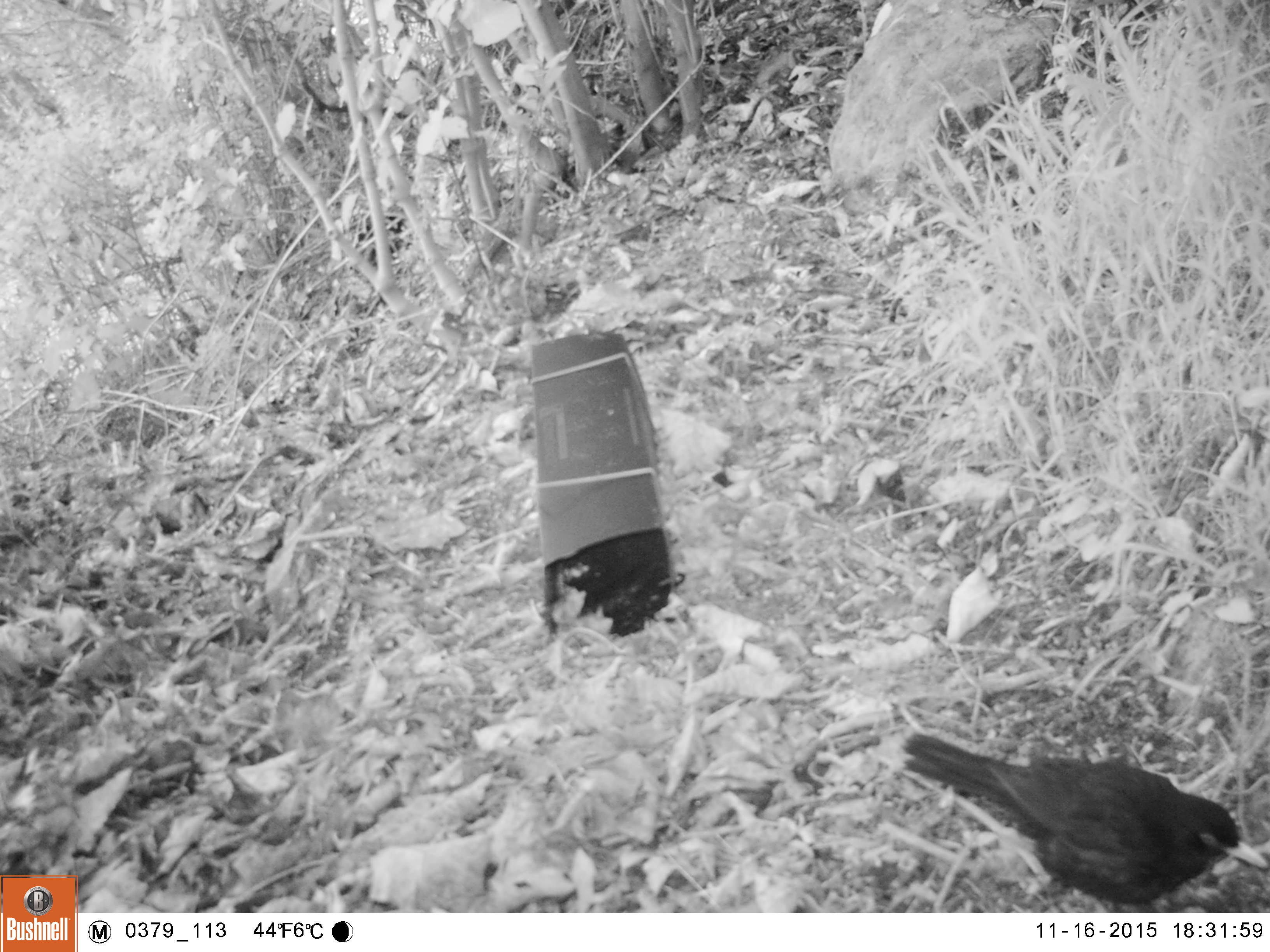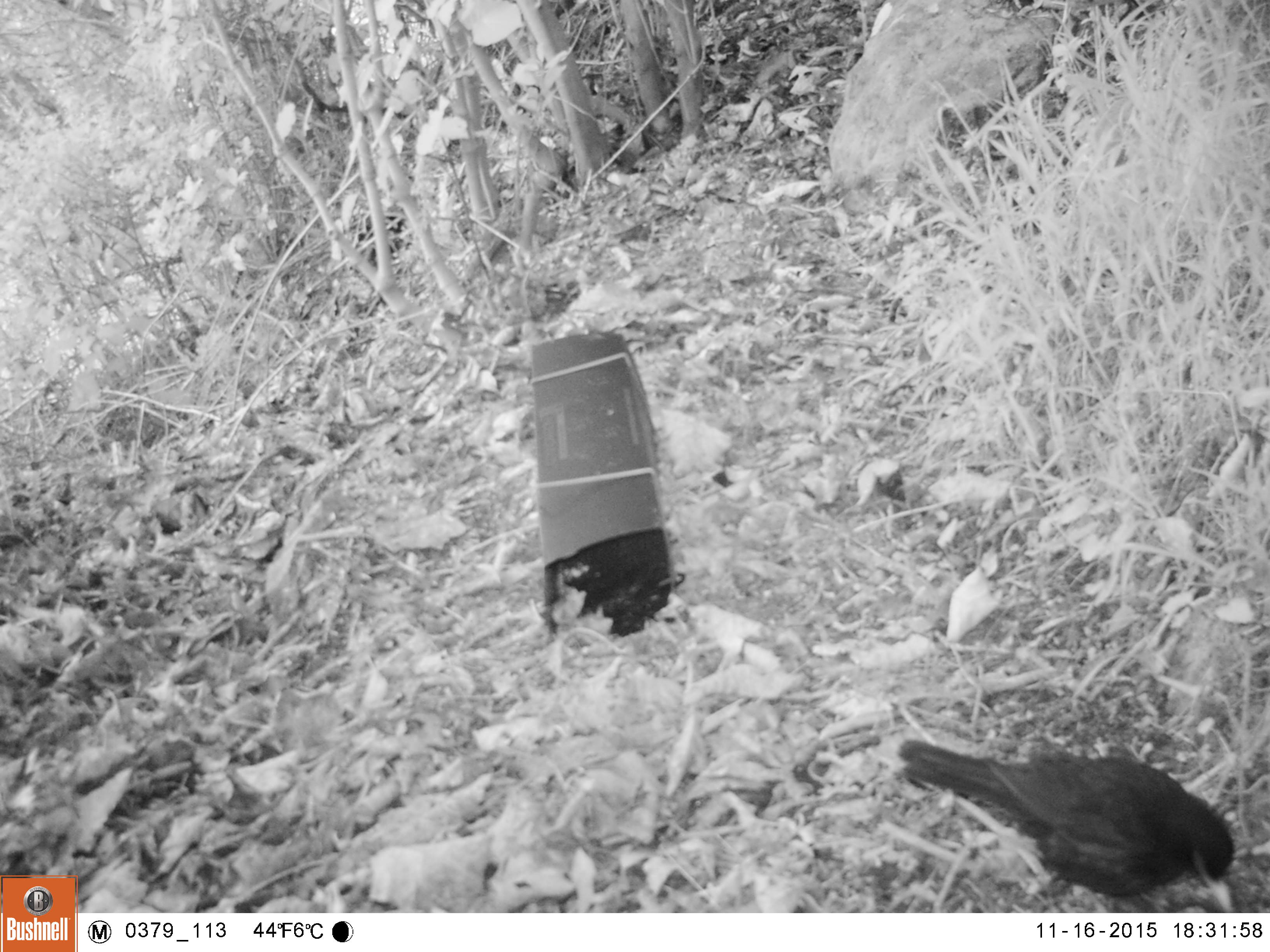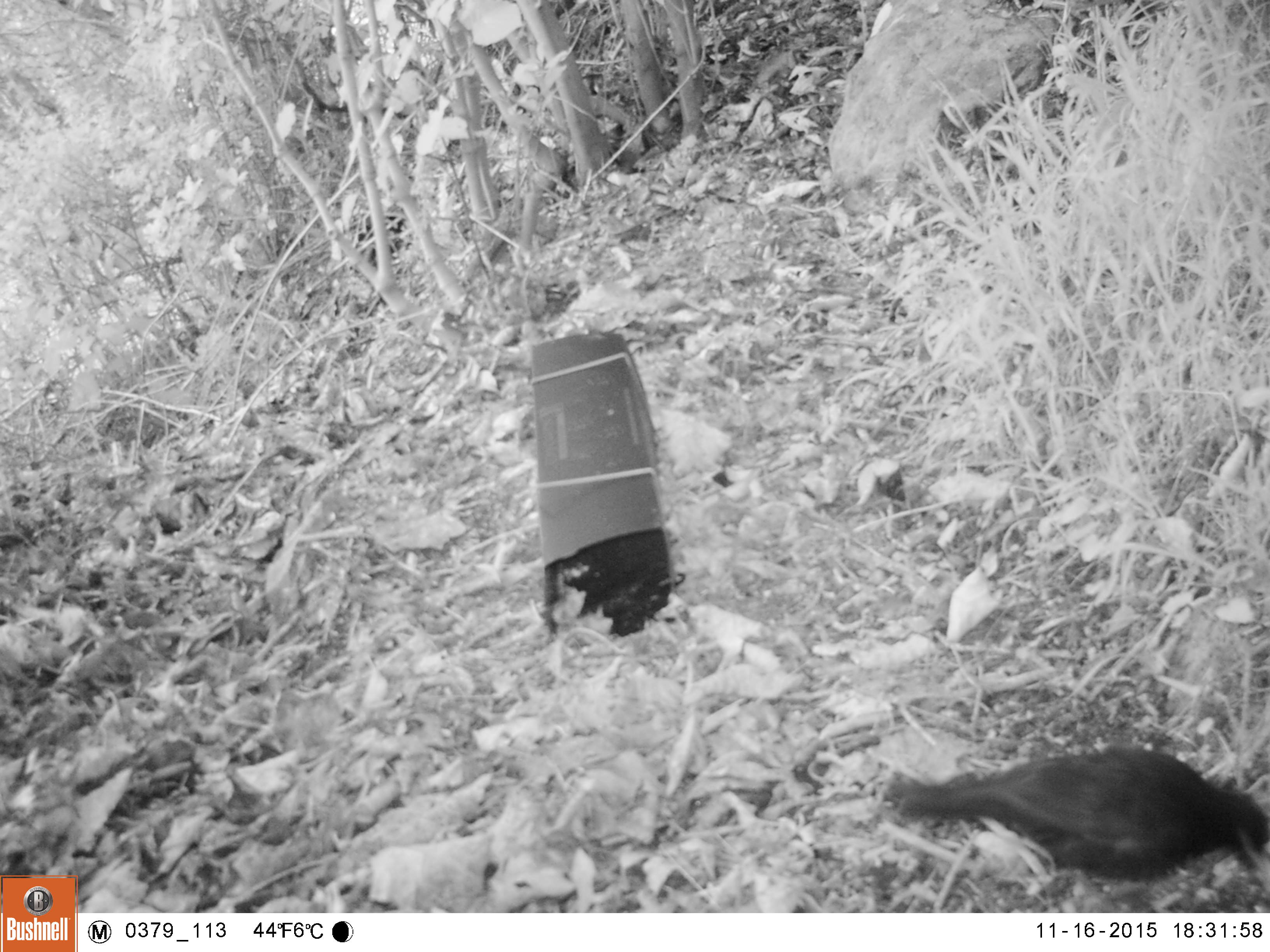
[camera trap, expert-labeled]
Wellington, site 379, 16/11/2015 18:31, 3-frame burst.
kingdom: Animalia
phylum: Chordata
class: Aves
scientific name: Aves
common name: bird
Bird (Aves).